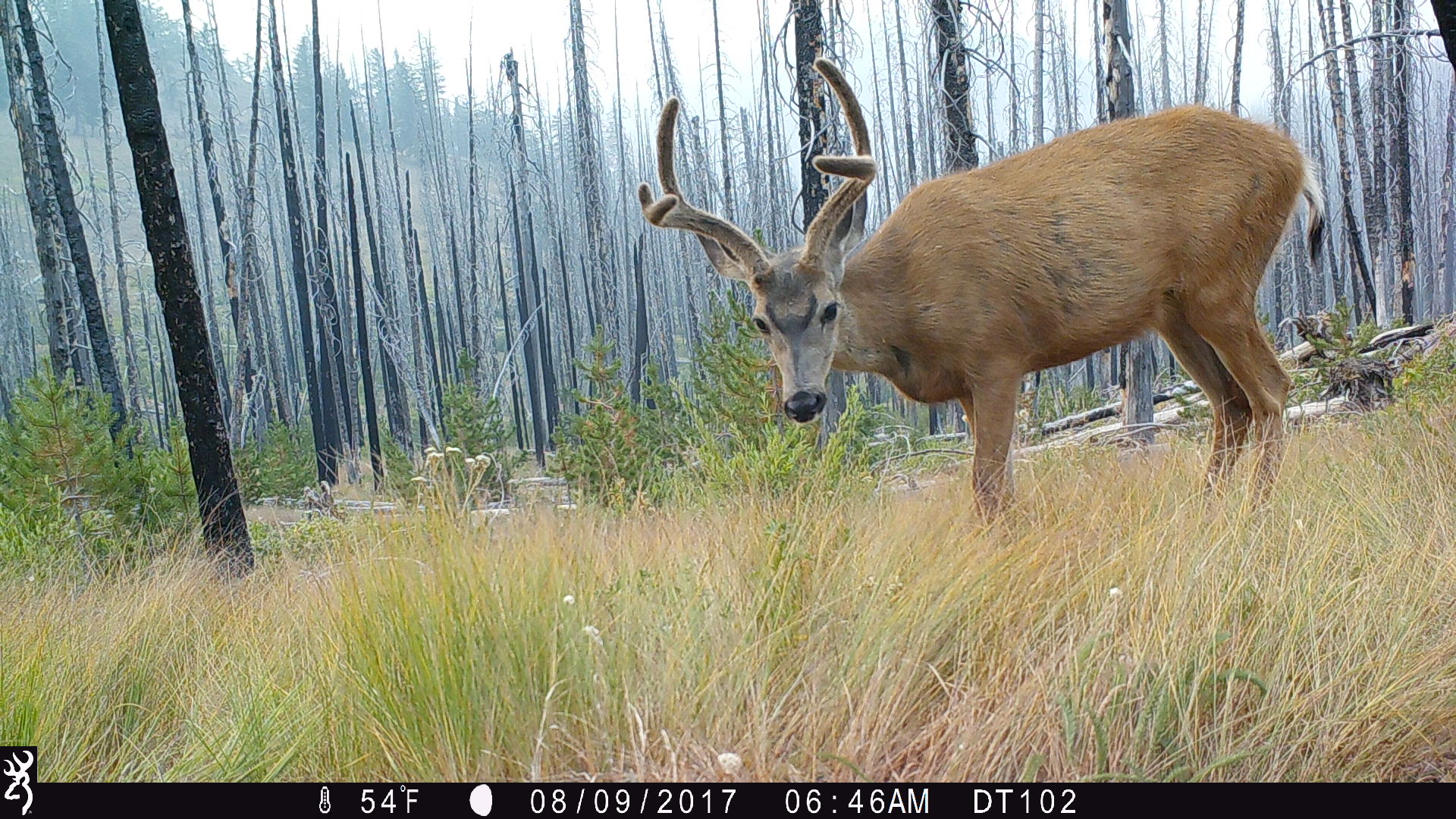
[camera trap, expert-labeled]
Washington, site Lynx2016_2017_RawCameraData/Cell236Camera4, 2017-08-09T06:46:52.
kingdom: Animalia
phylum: Chordata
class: Mammalia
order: Artiodactyla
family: Cervidae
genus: Odocoileus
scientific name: Odocoileus hemionus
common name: mule deer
Odocoileus hemionus (mule deer). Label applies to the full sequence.